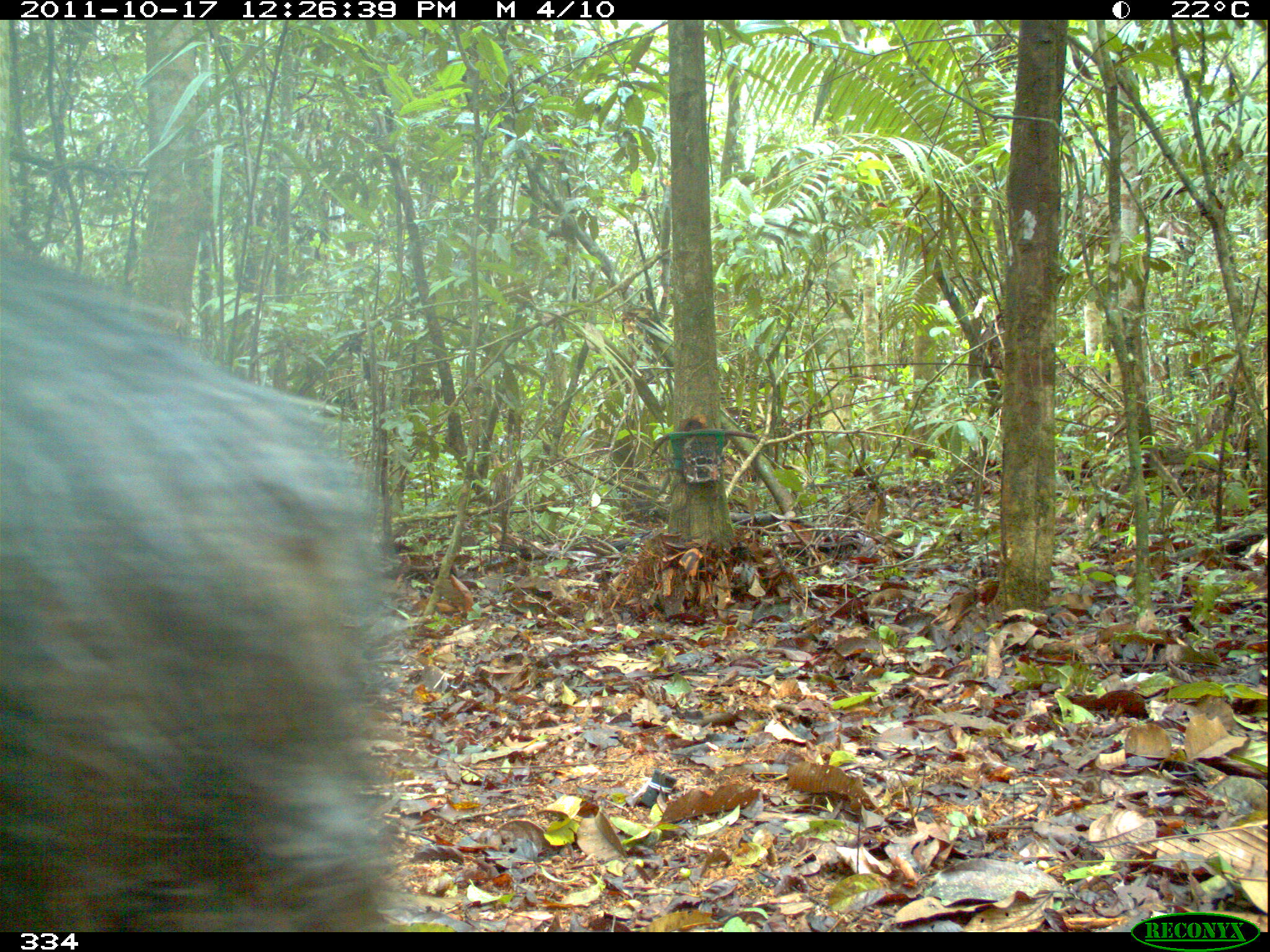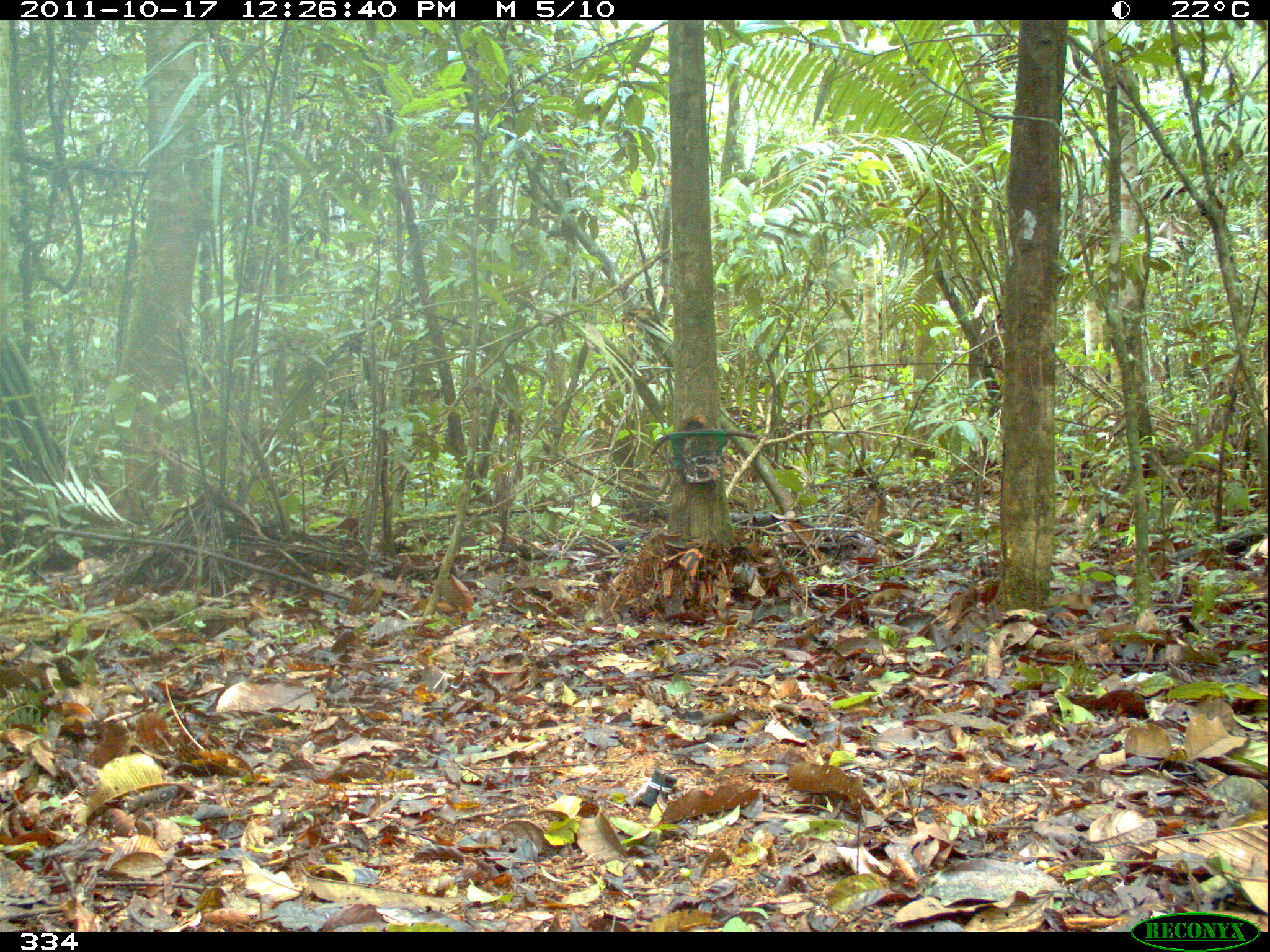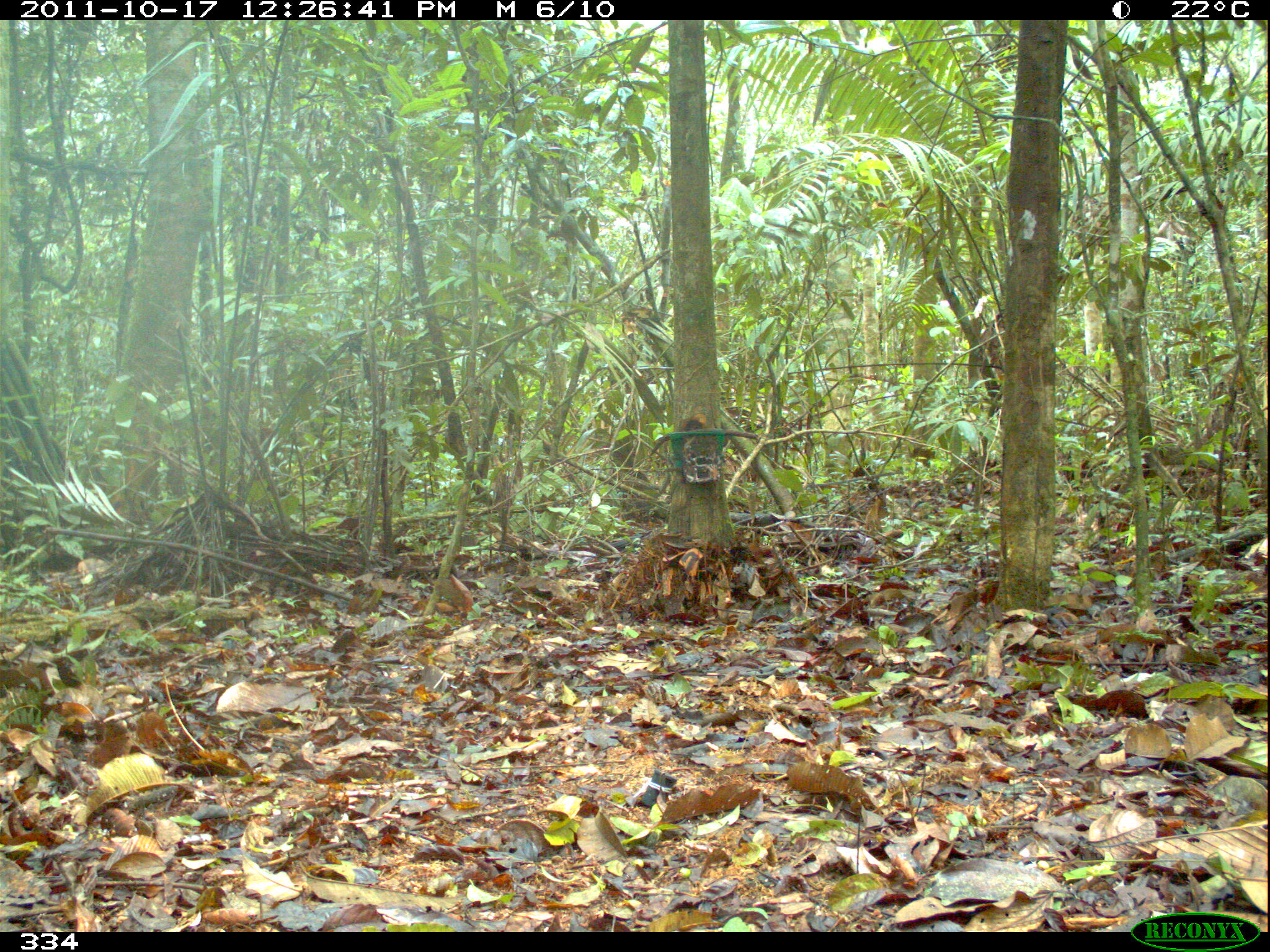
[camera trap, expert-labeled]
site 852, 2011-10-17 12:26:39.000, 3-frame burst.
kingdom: Animalia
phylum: Chordata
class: Mammalia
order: Artiodactyla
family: Tayassuidae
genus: Tayassu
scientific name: Tayassu pecari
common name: white-lipped peccary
Tayassu pecari (white-lipped peccary).